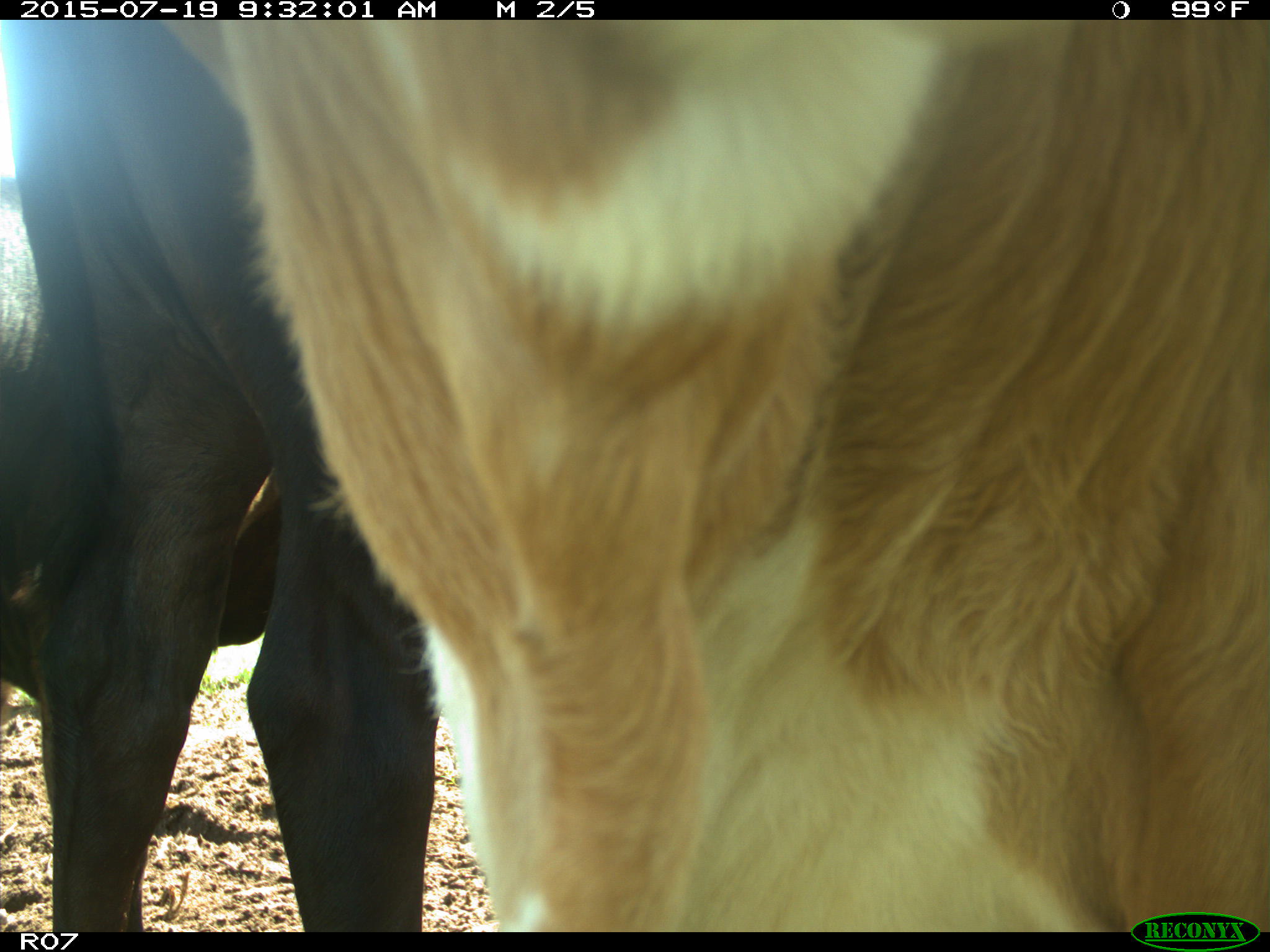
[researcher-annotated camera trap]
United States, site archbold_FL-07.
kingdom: Animalia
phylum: Chordata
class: Mammalia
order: Artiodactyla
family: Bovidae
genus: Bos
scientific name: Bos taurus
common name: domestic cow